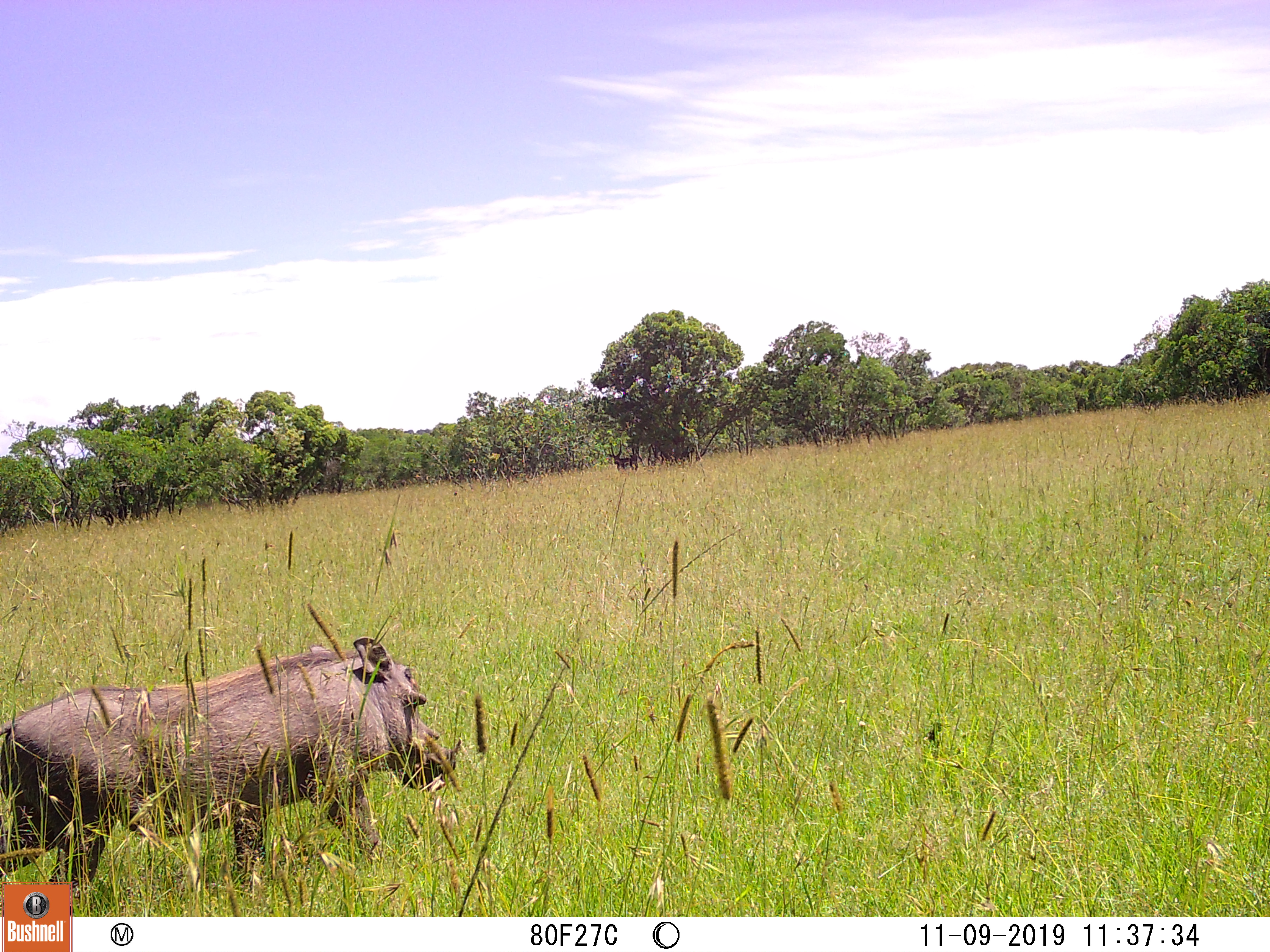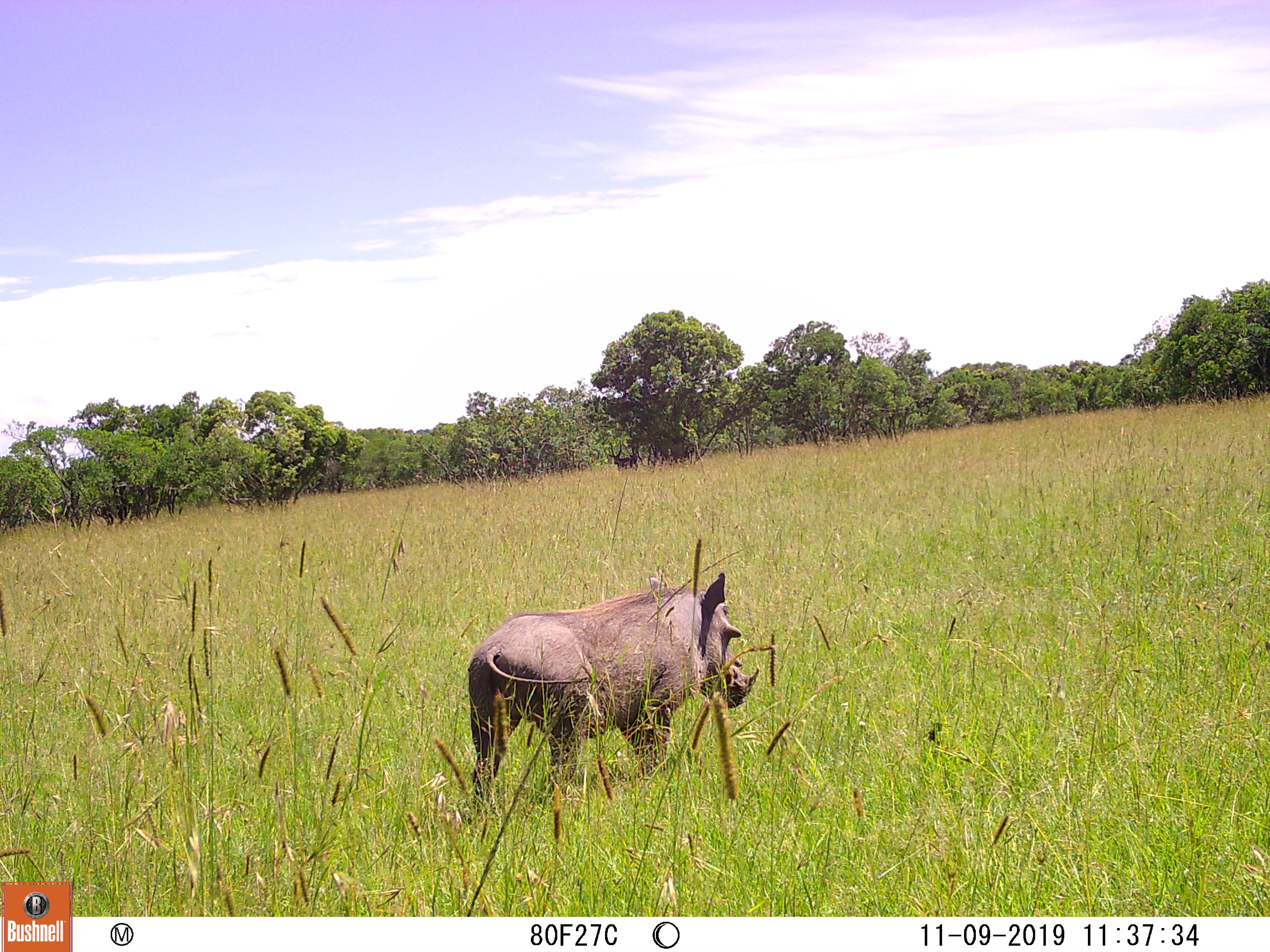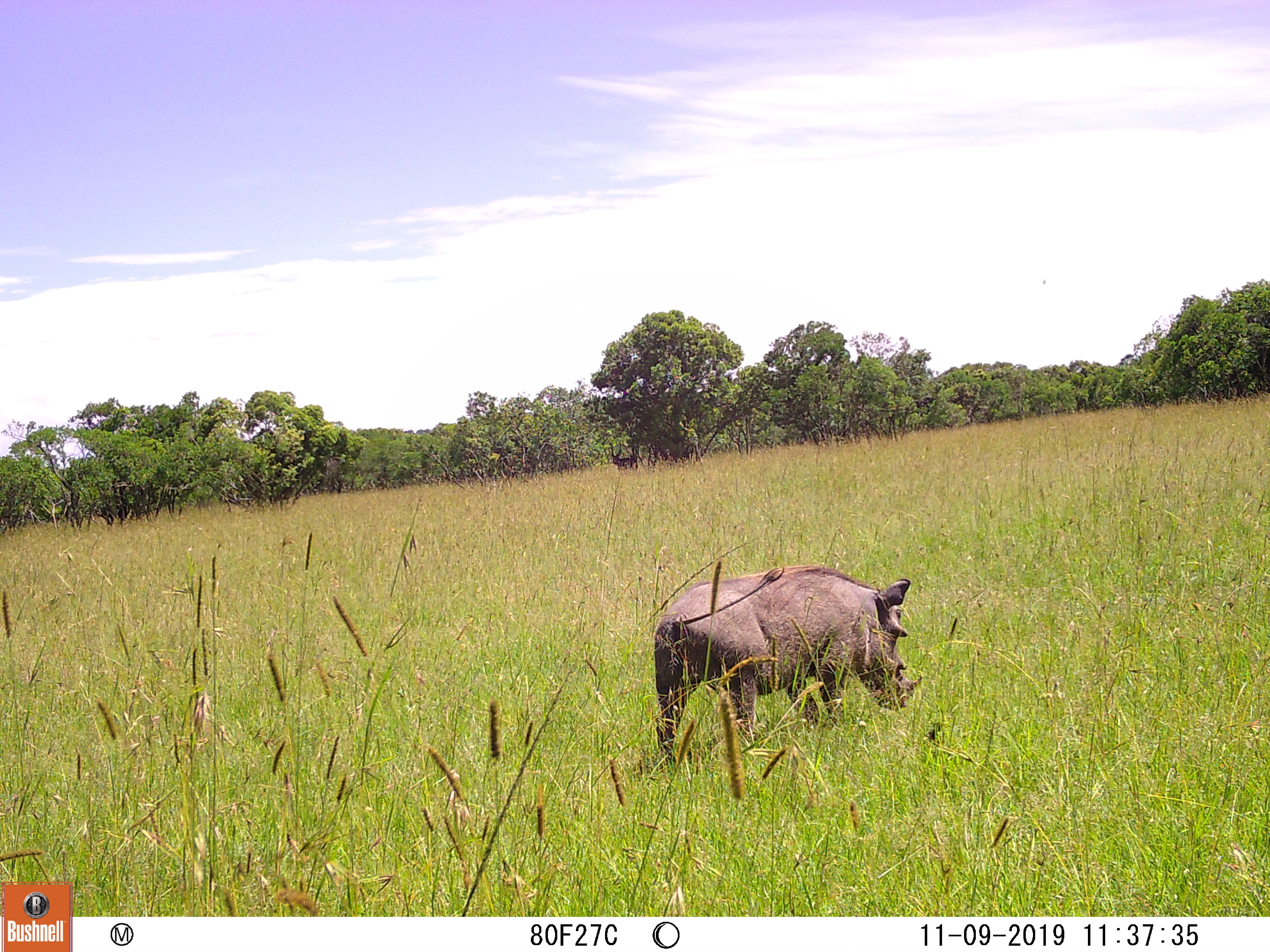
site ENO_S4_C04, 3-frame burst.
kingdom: Animalia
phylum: Chordata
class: Mammalia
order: Artiodactyla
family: Suidae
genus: Phacochoerus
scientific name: Phacochoerus africanus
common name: warthog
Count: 1.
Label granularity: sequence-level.